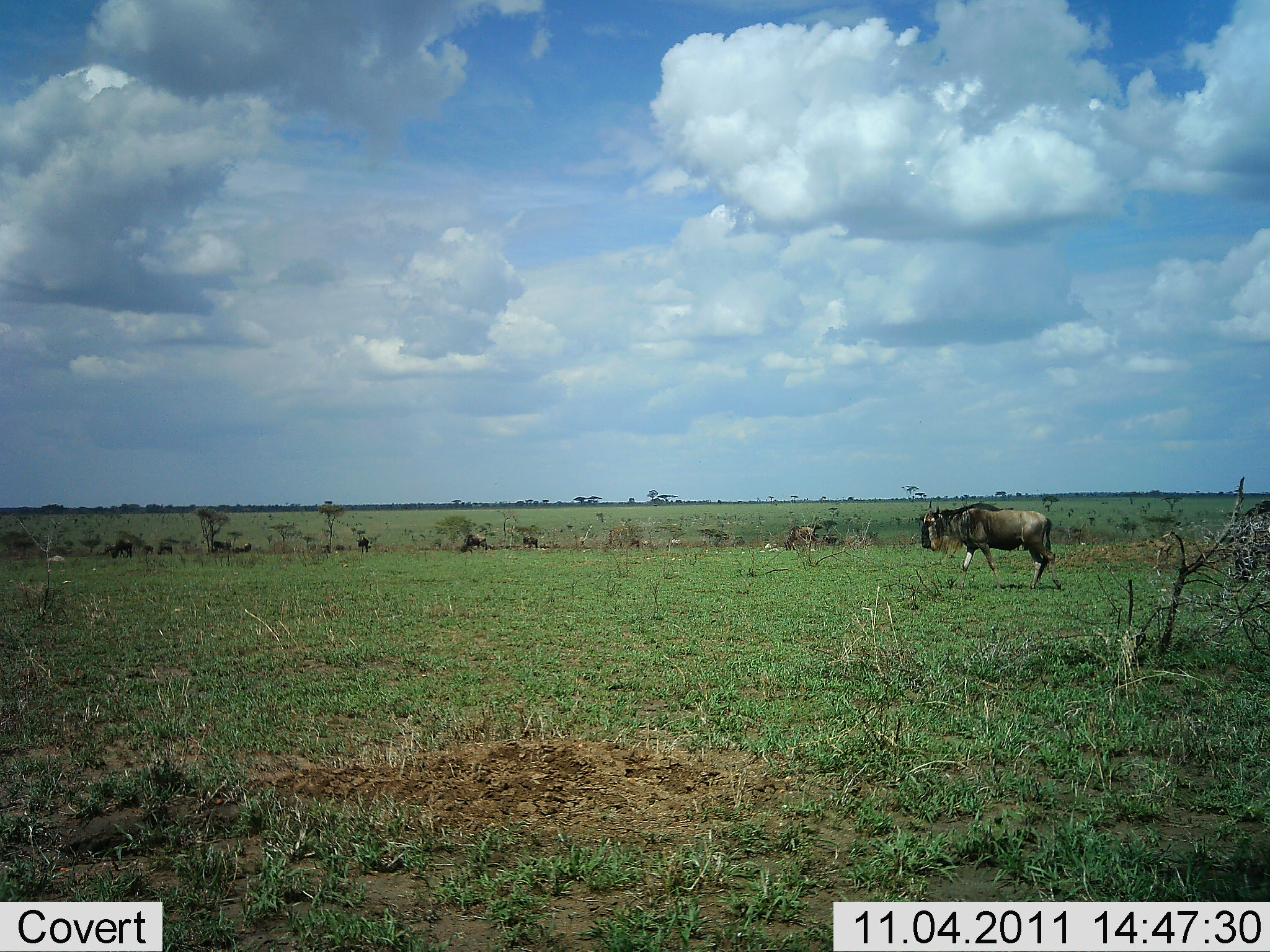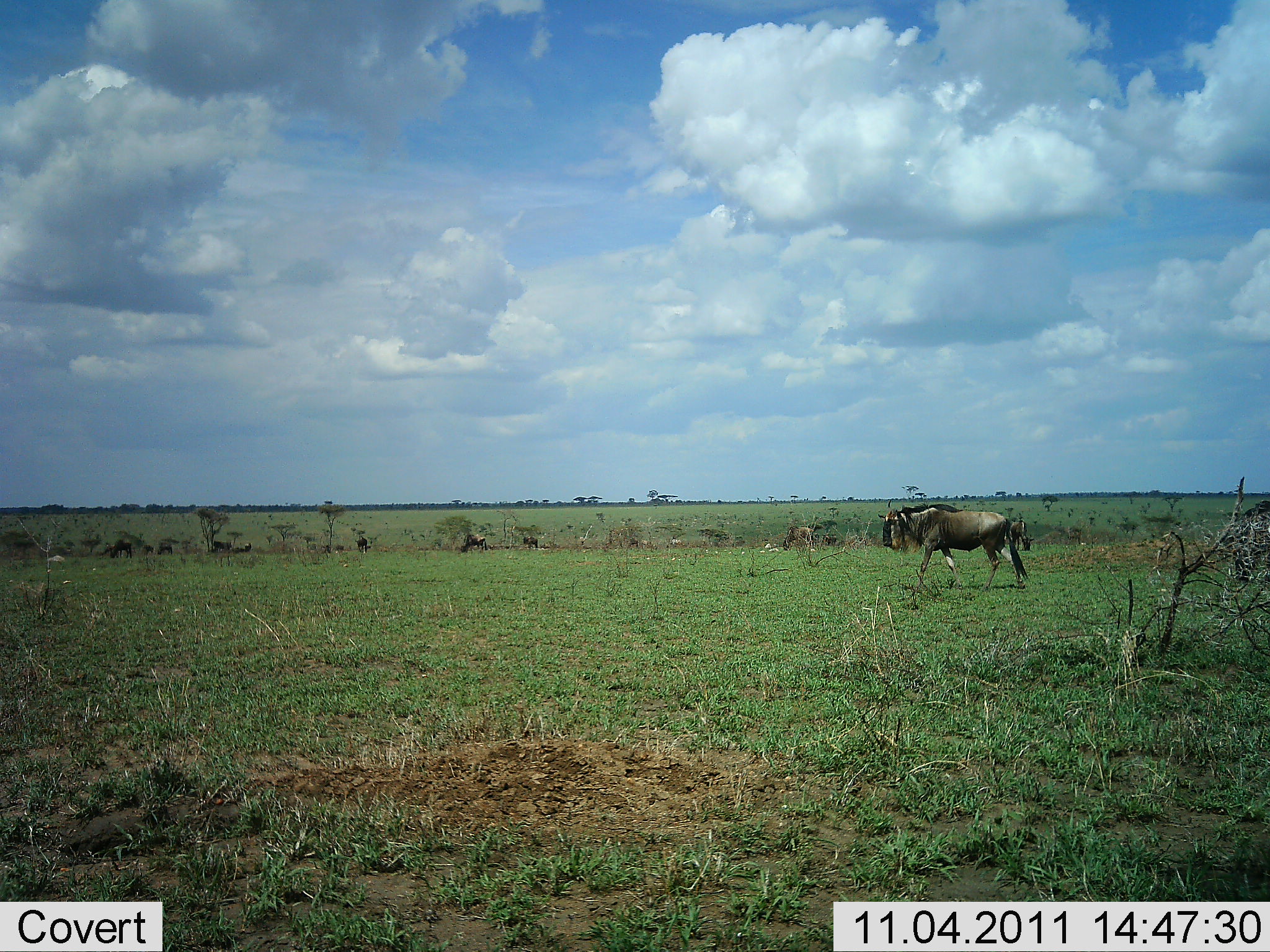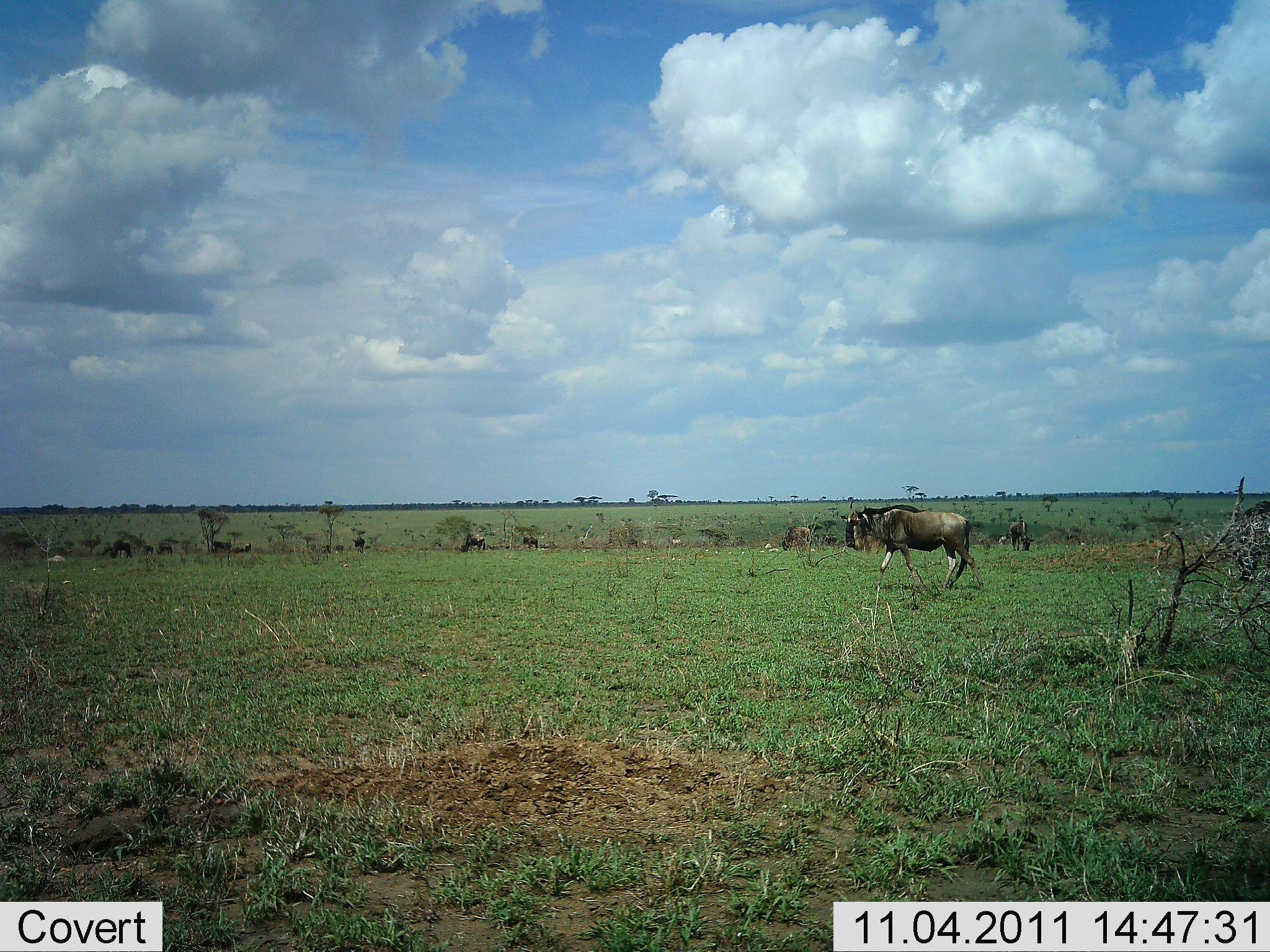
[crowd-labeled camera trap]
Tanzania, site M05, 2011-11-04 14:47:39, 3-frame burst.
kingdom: Animalia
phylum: Chordata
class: Mammalia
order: Artiodactyla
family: Bovidae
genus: Connochaetes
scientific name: Connochaetes taurinus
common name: blue wildebeest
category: wildebeest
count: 1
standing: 19%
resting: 0%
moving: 95%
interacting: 0%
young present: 0%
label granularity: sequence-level